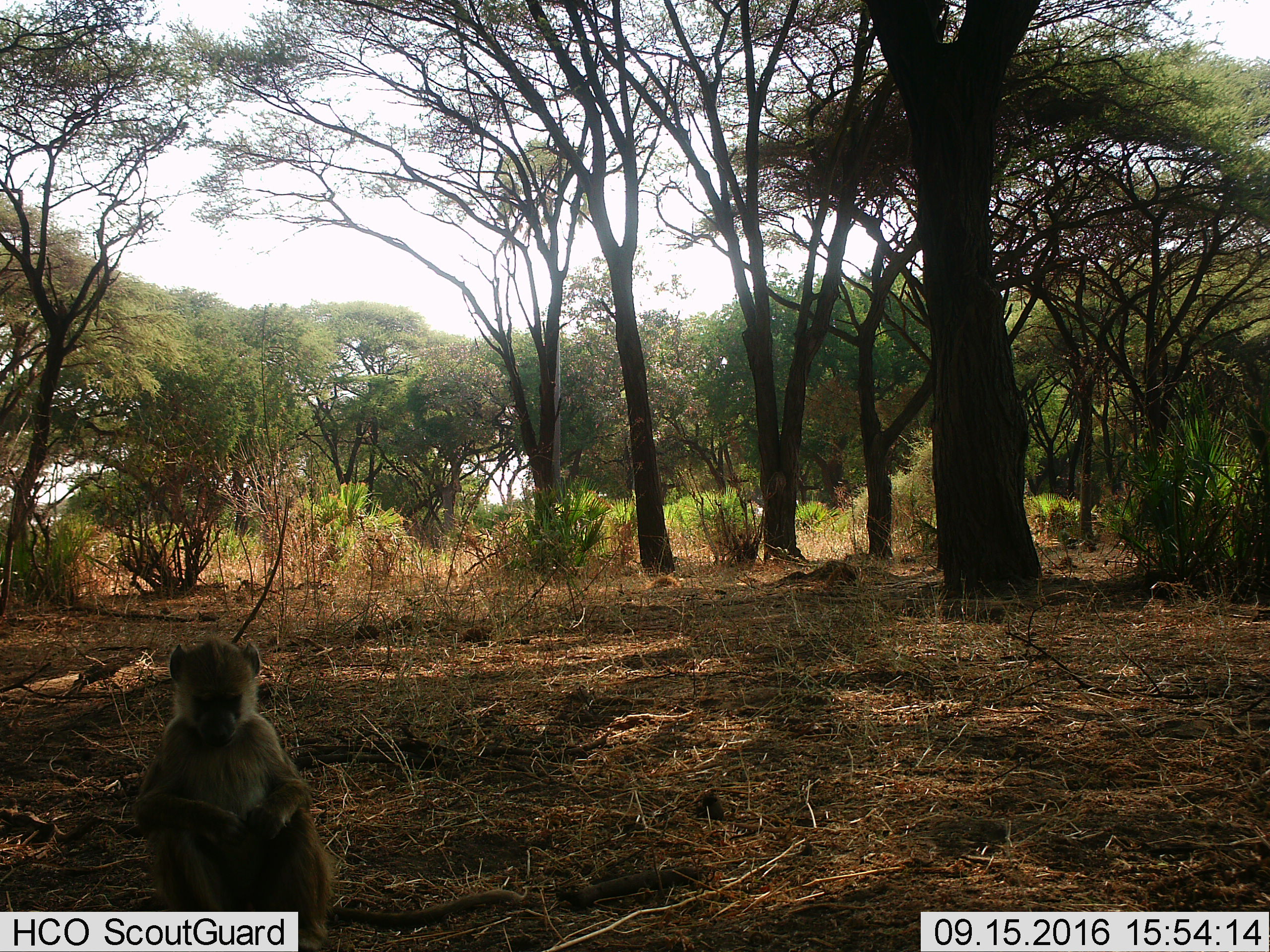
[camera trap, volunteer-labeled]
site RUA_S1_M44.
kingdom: Animalia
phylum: Chordata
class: Mammalia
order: Primates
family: Cercopithecidae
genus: Papio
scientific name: Papio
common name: baboon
Baboon (Papio), count 1. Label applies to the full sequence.